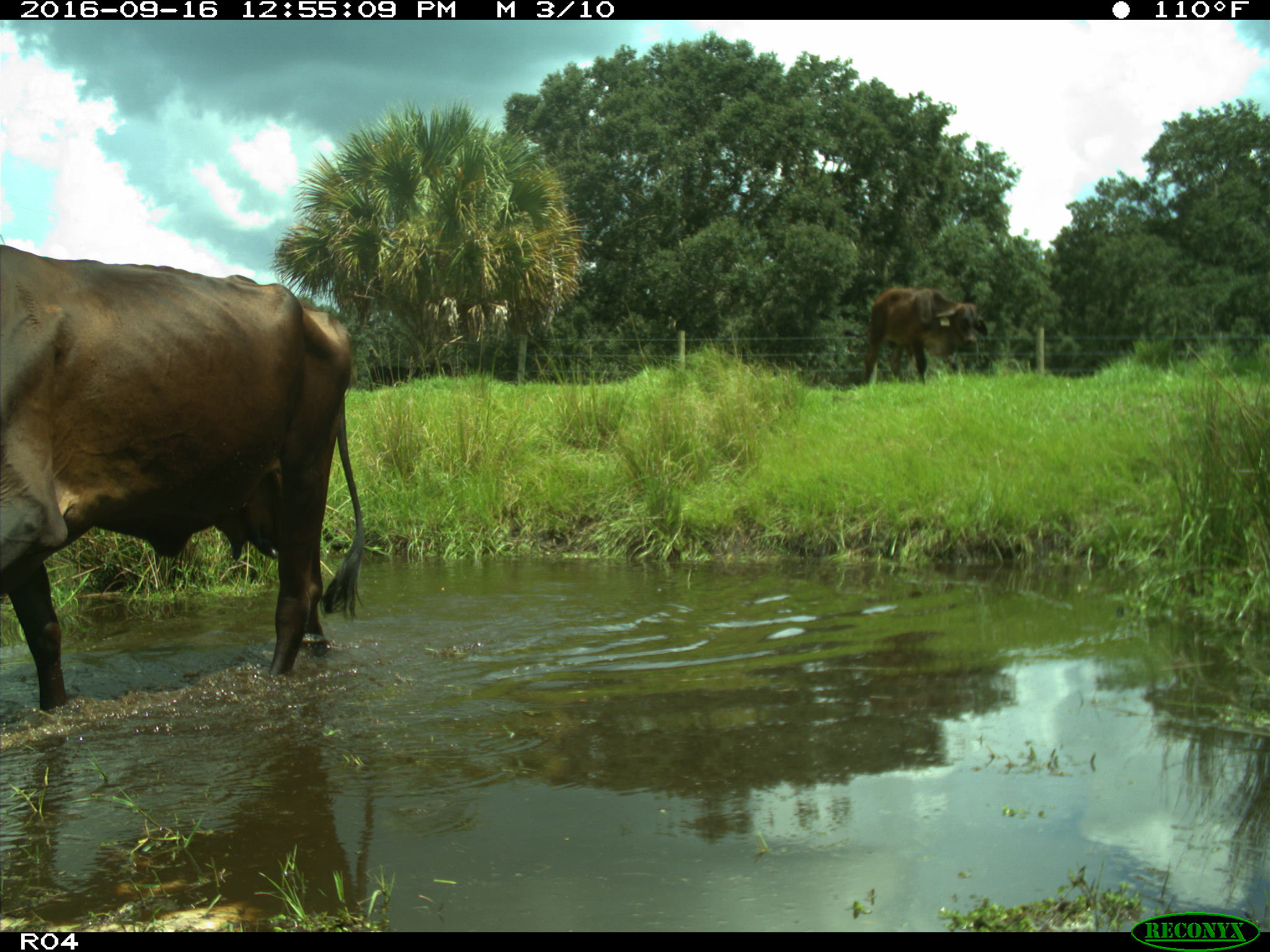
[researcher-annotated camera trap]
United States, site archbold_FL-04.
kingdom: Animalia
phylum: Chordata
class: Mammalia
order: Artiodactyla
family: Bovidae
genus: Bos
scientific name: Bos taurus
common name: domestic cow